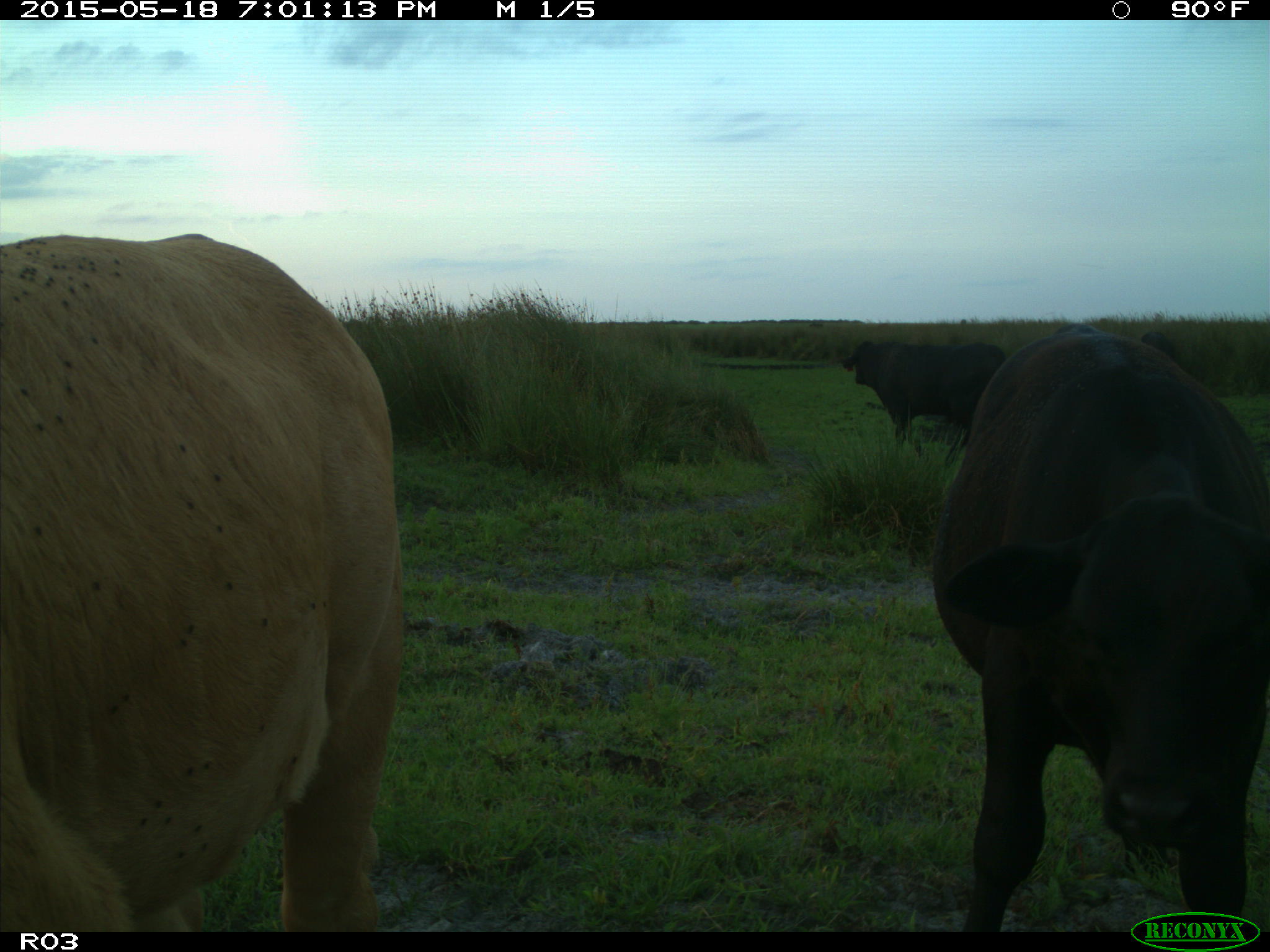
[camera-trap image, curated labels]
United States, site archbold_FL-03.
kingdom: Animalia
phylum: Chordata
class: Mammalia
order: Artiodactyla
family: Bovidae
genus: Bos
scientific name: Bos taurus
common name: domestic cow